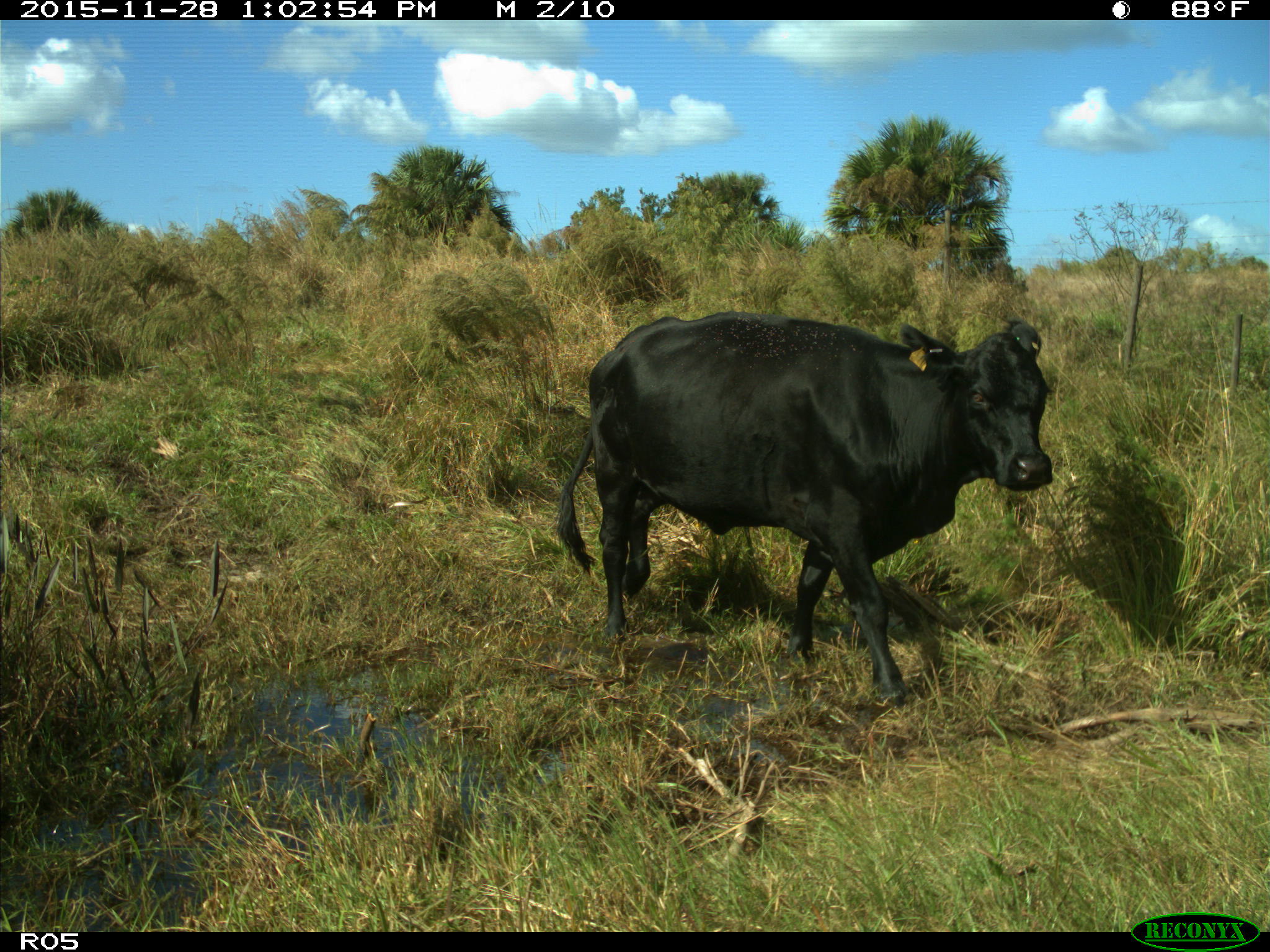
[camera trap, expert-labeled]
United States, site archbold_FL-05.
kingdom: Animalia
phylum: Chordata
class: Mammalia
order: Artiodactyla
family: Bovidae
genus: Bos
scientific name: Bos taurus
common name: domestic cow